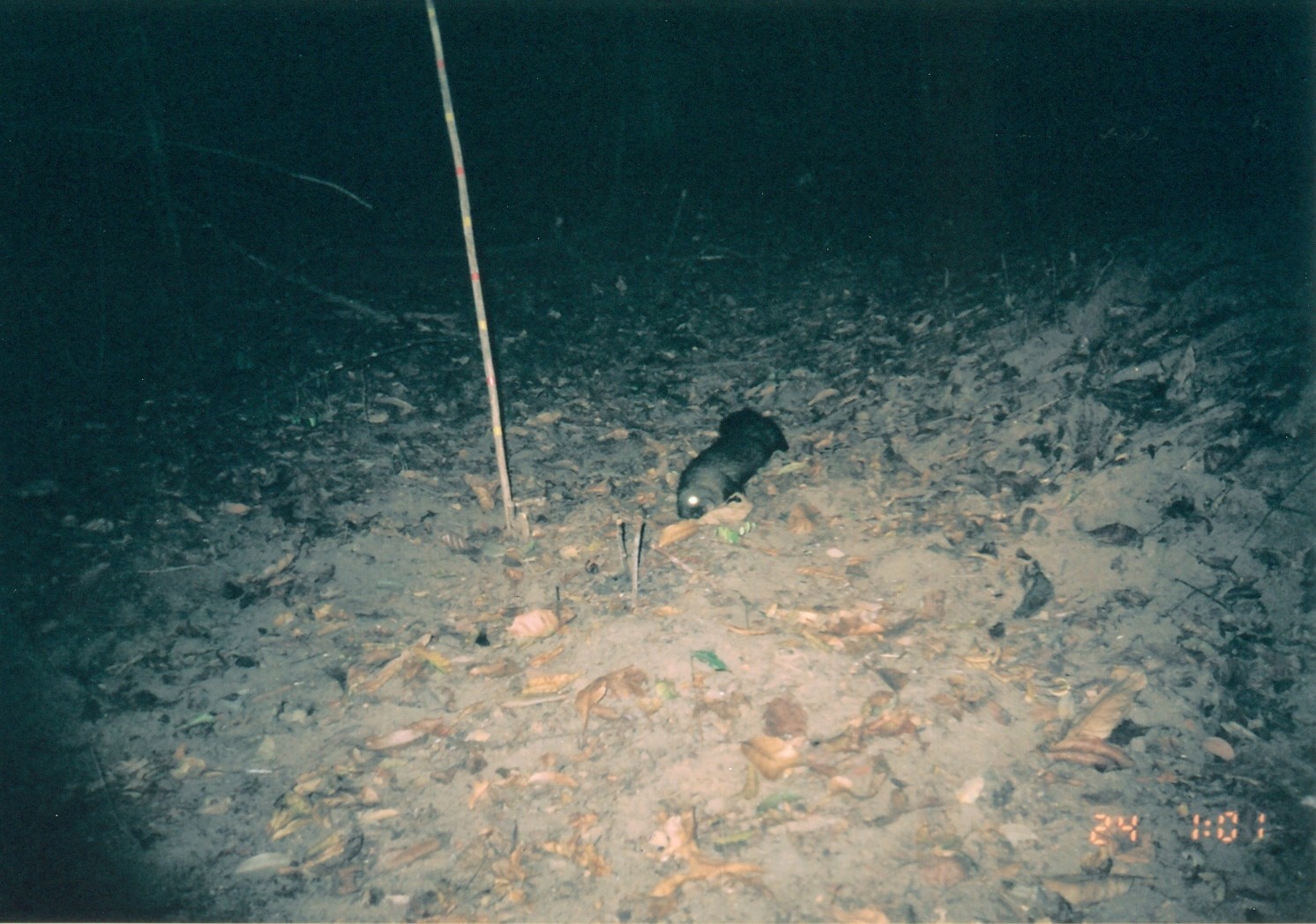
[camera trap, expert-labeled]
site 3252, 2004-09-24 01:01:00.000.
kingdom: Animalia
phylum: Chordata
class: Mammalia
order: Carnivora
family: Herpestidae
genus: Bdeogale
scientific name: Bdeogale crassicauda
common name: bushy-tailed mongoose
Bdeogale crassicauda (bushy-tailed mongoose), count 1.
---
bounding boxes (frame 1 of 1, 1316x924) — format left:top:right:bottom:
bdeogale crassicauda: 675:406:788:519